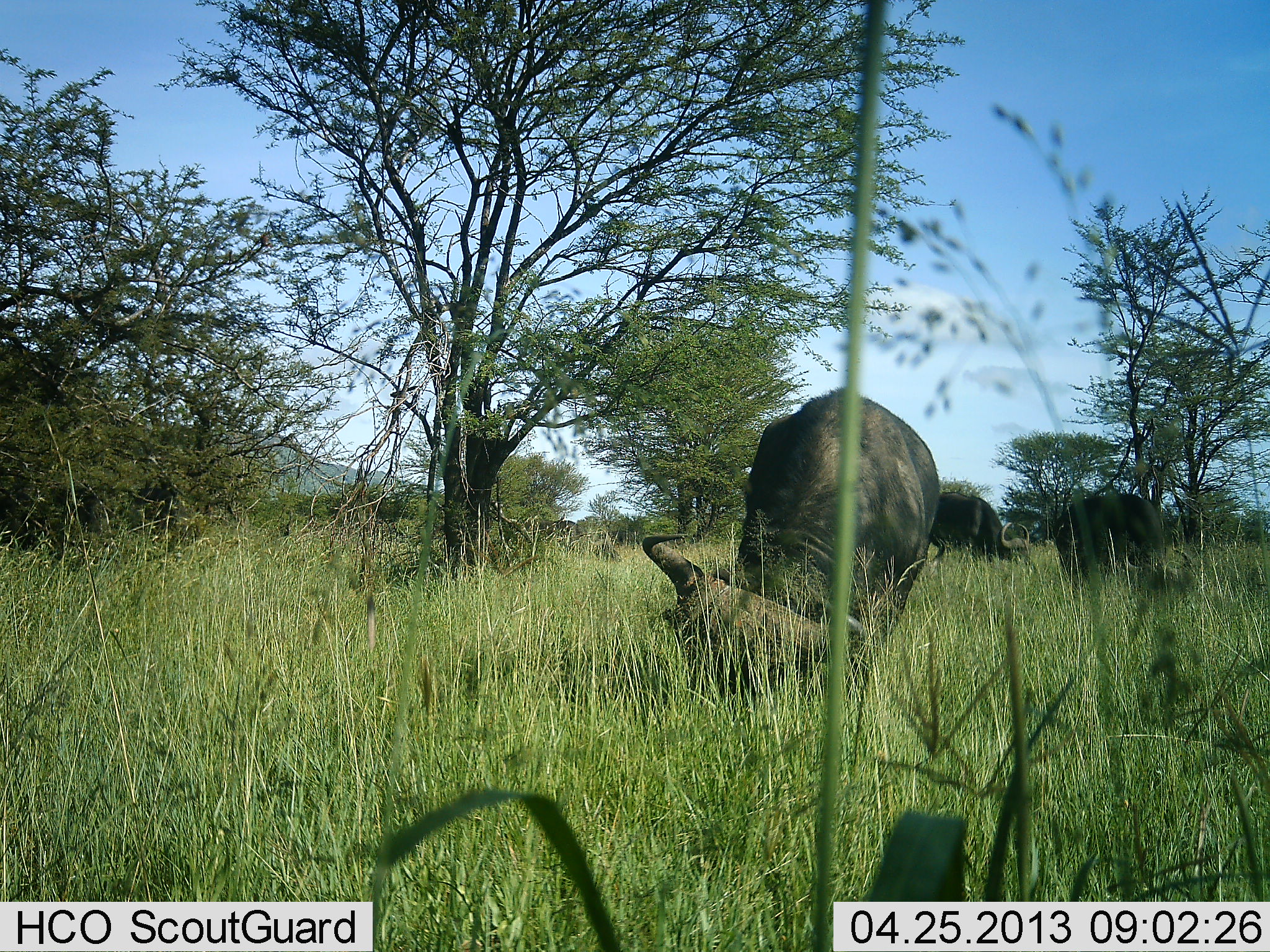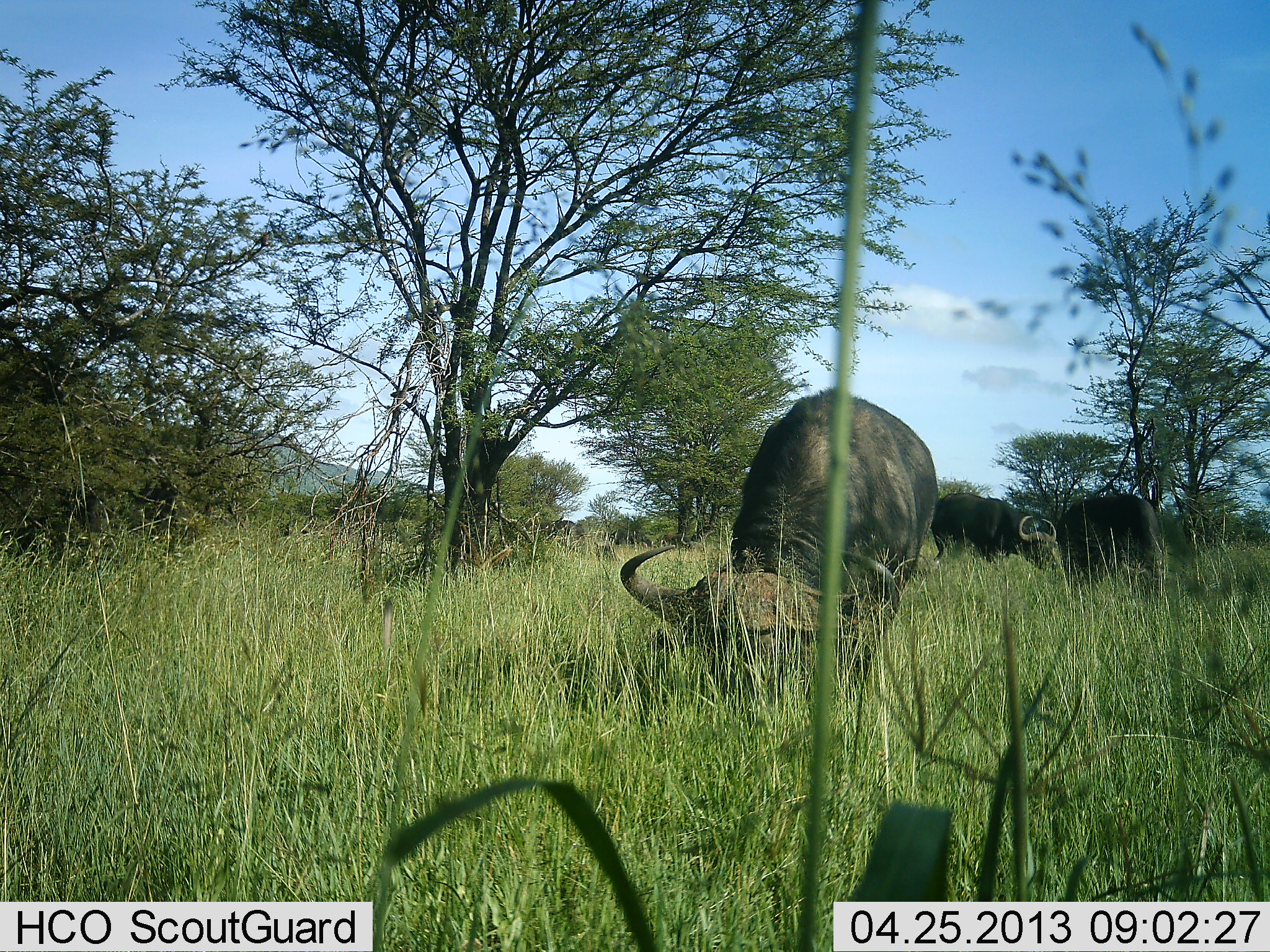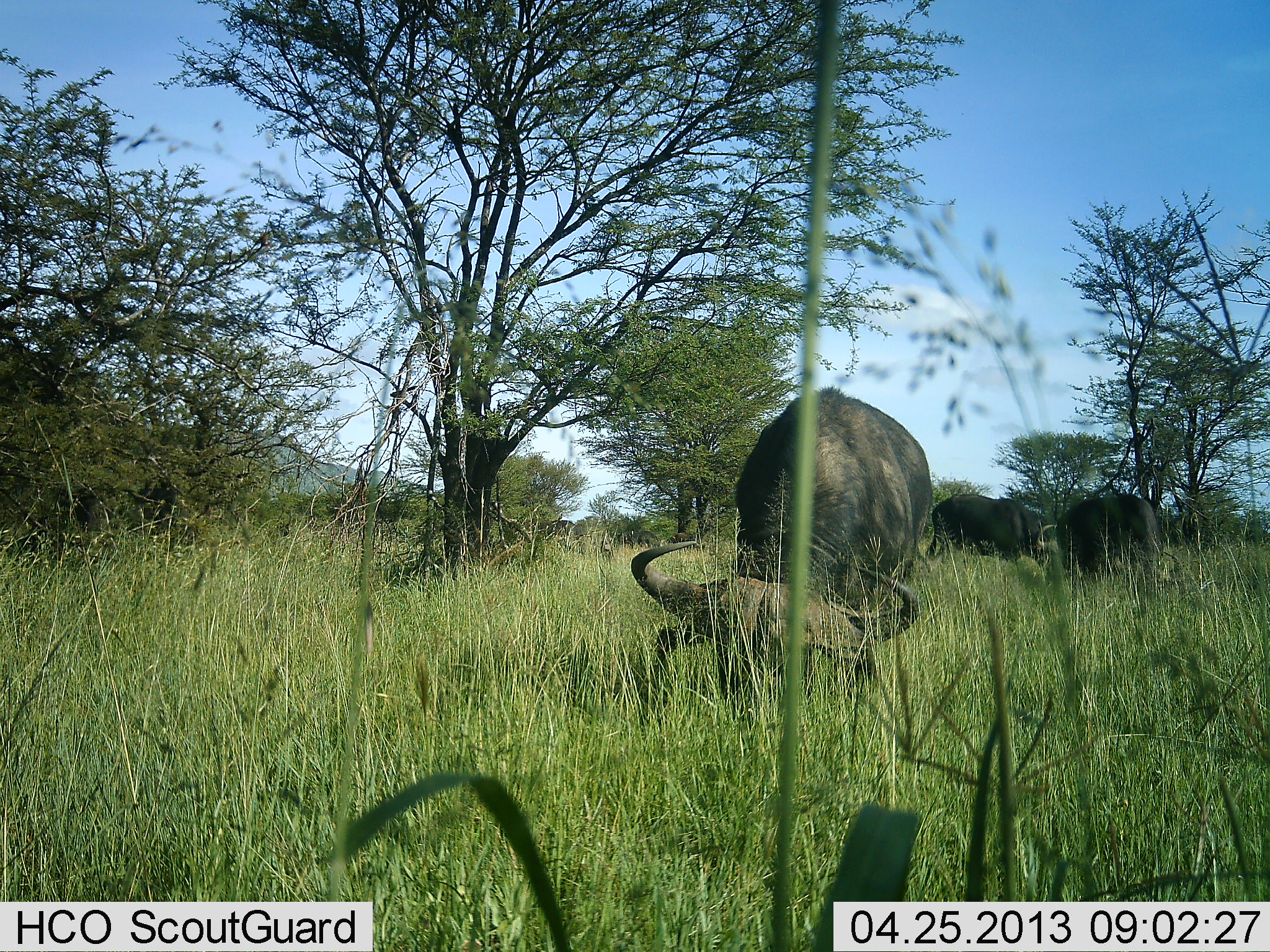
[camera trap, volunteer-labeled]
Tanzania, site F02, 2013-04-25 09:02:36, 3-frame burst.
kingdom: Animalia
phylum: Chordata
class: Mammalia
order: Artiodactyla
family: Bovidae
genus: Syncerus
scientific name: Syncerus caffer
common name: cape buffalo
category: buffalo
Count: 3.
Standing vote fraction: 10%.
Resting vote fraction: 0%.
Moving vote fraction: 5%.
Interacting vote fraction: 0%.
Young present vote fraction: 0%.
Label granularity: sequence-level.